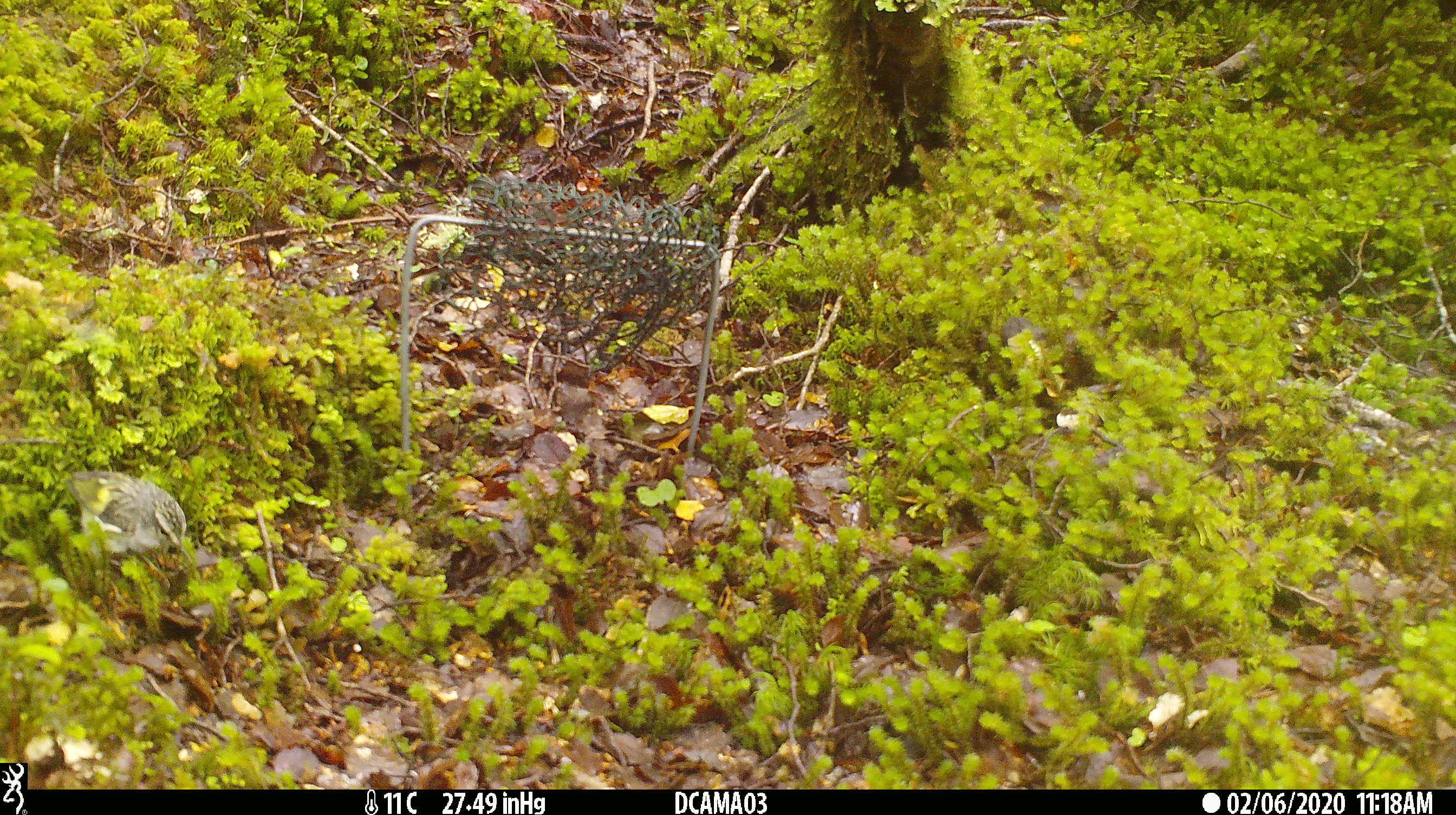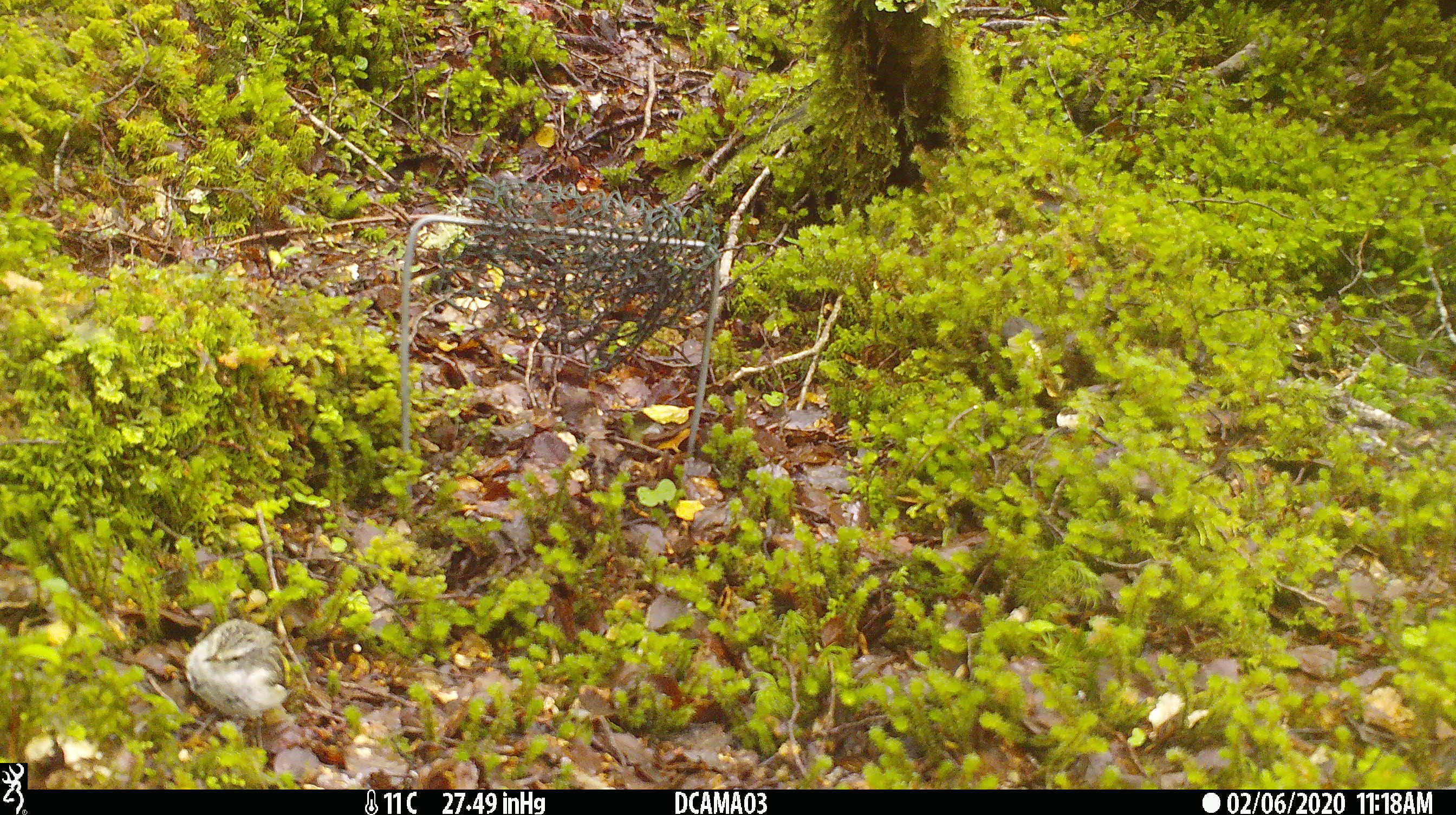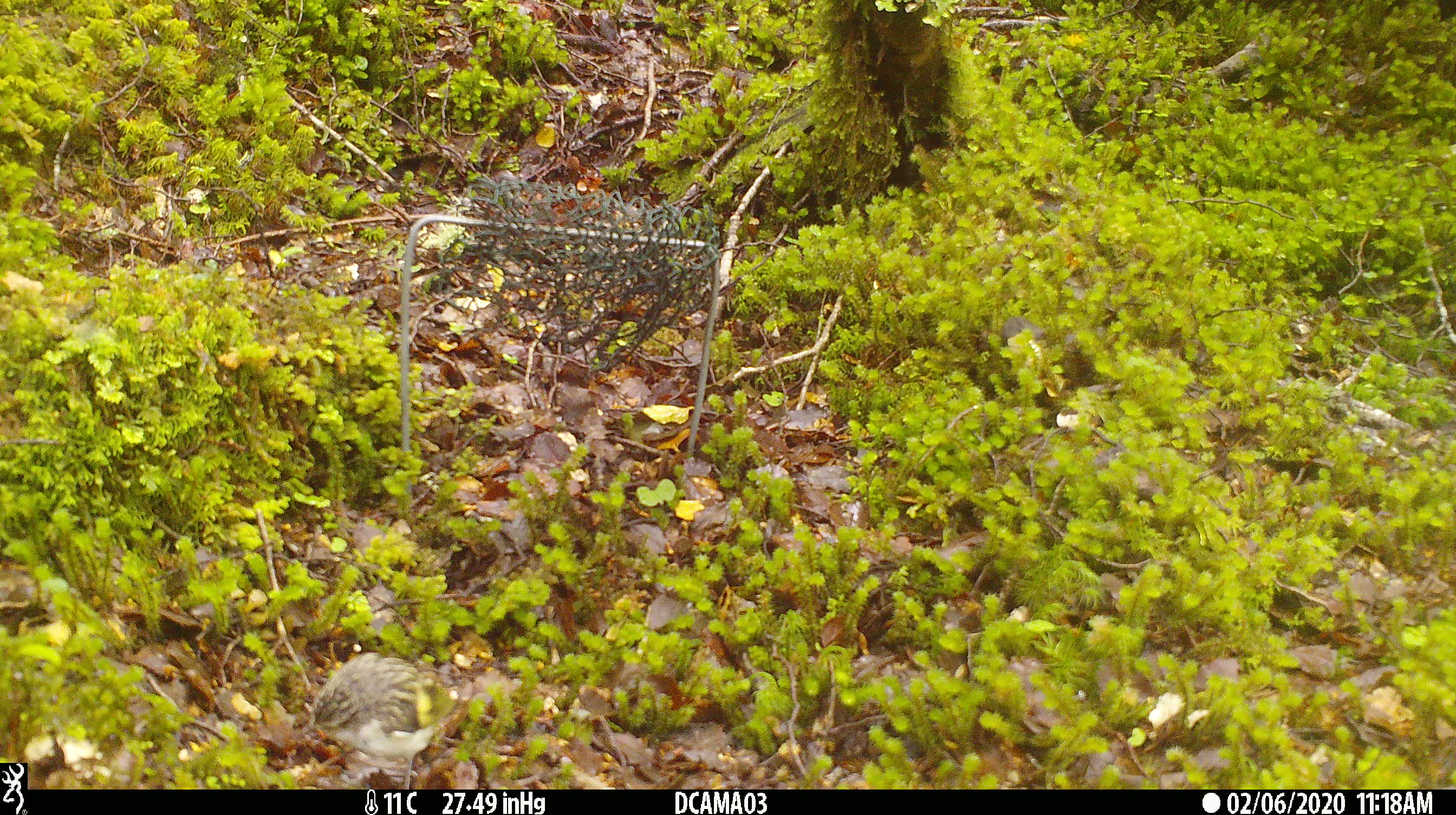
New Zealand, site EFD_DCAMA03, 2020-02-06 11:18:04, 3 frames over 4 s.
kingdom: Animalia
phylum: Chordata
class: Aves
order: Passeriformes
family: Acanthisittidae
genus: Acanthisitta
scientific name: Acanthisitta chloris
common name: rifleman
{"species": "rifleman (Acanthisitta chloris)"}